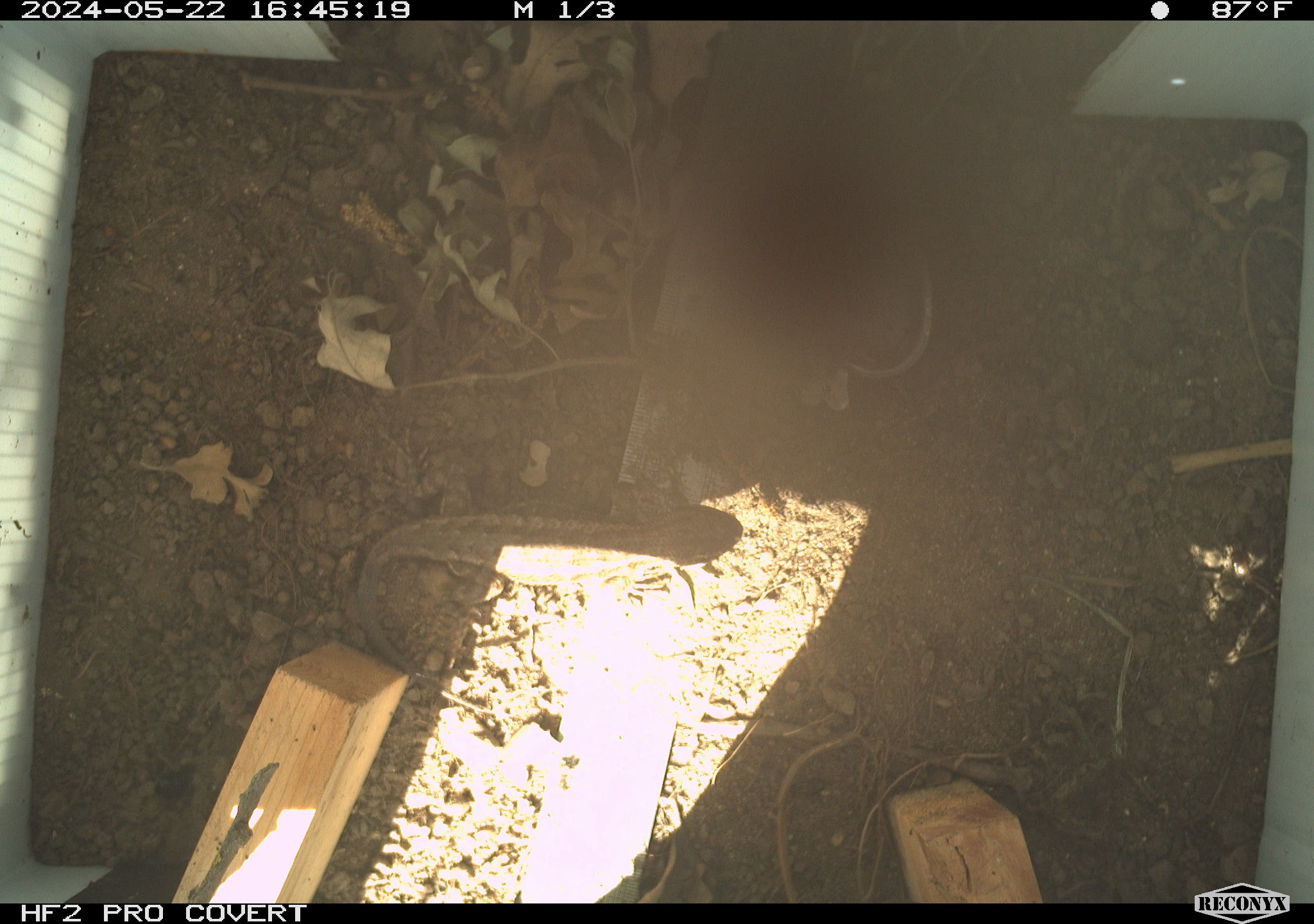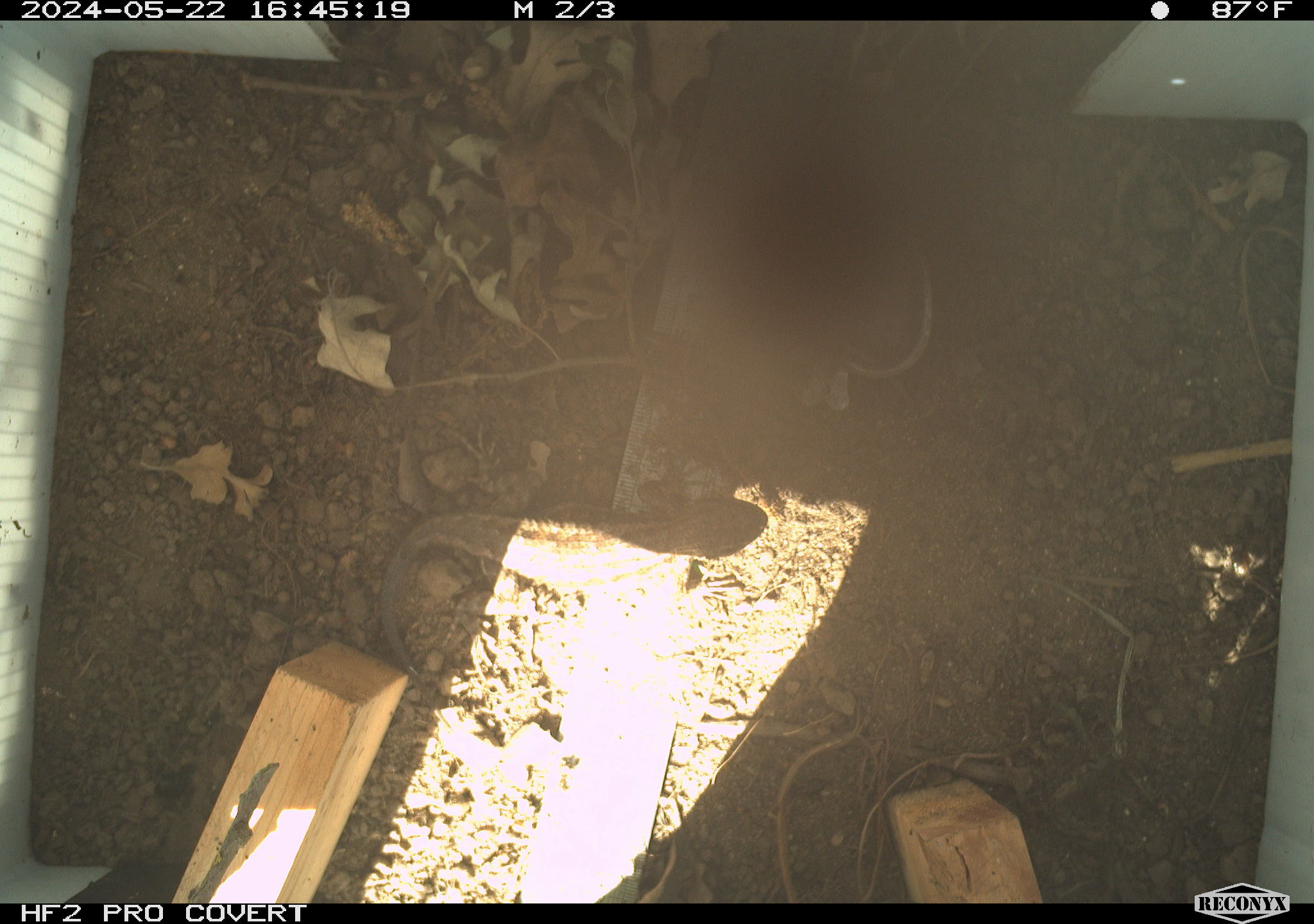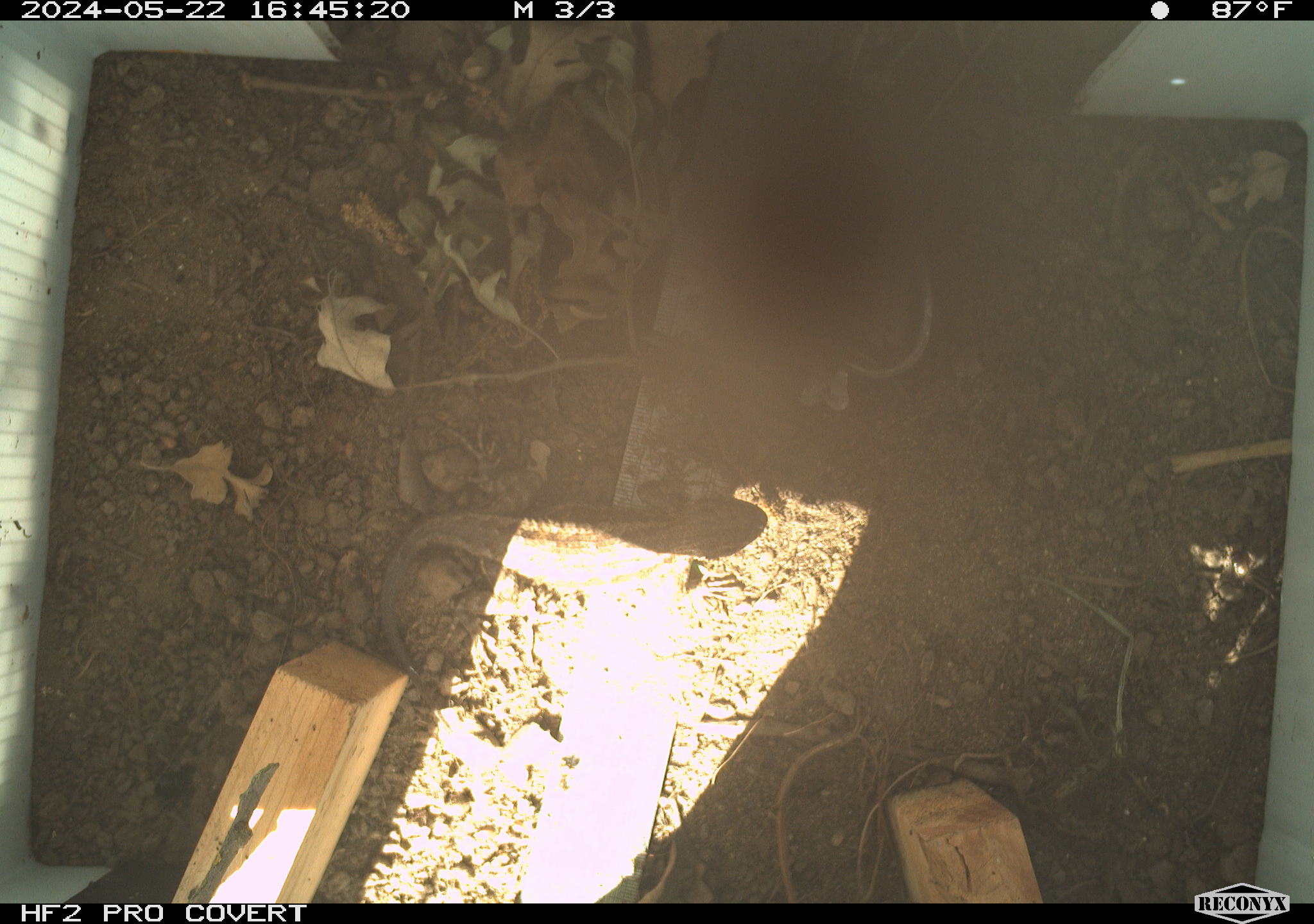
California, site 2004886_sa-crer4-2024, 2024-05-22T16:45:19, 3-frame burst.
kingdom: Animalia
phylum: Chordata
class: Reptilia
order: Squamata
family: Phrynosomatidae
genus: Sceloporus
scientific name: Sceloporus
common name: spiny lizards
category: sceloporus species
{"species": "sceloporus species (spiny lizards) (Sceloporus)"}